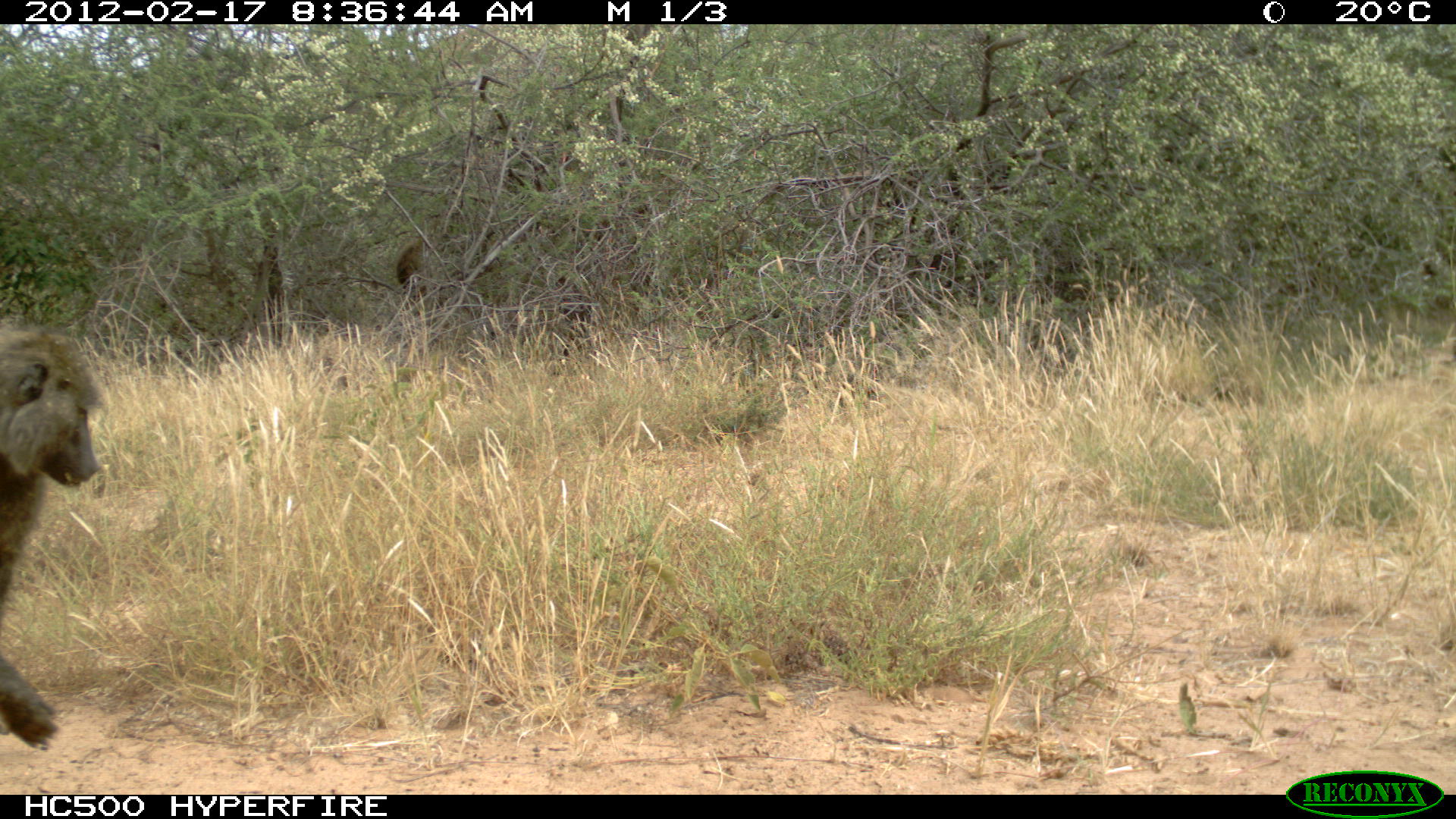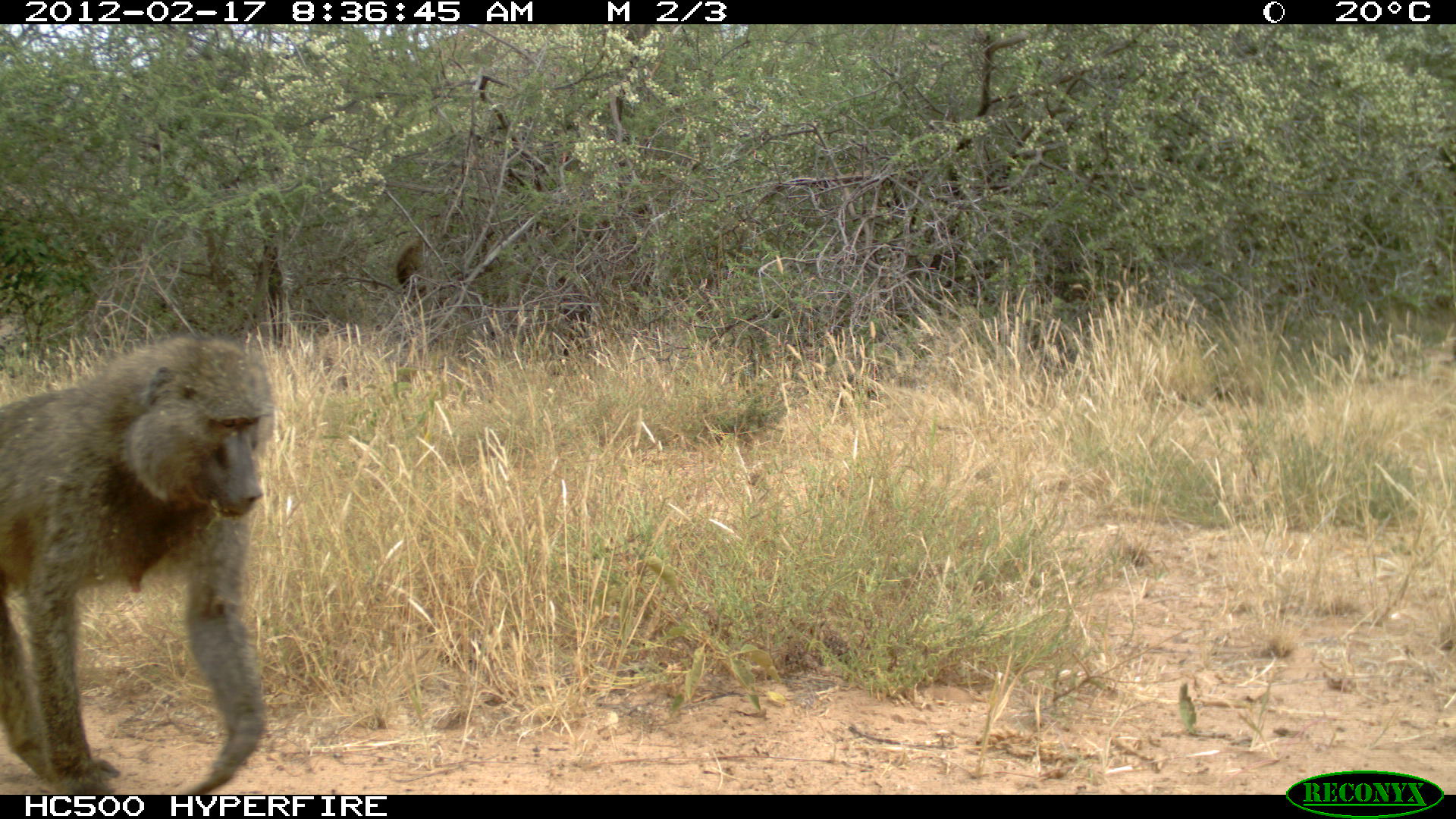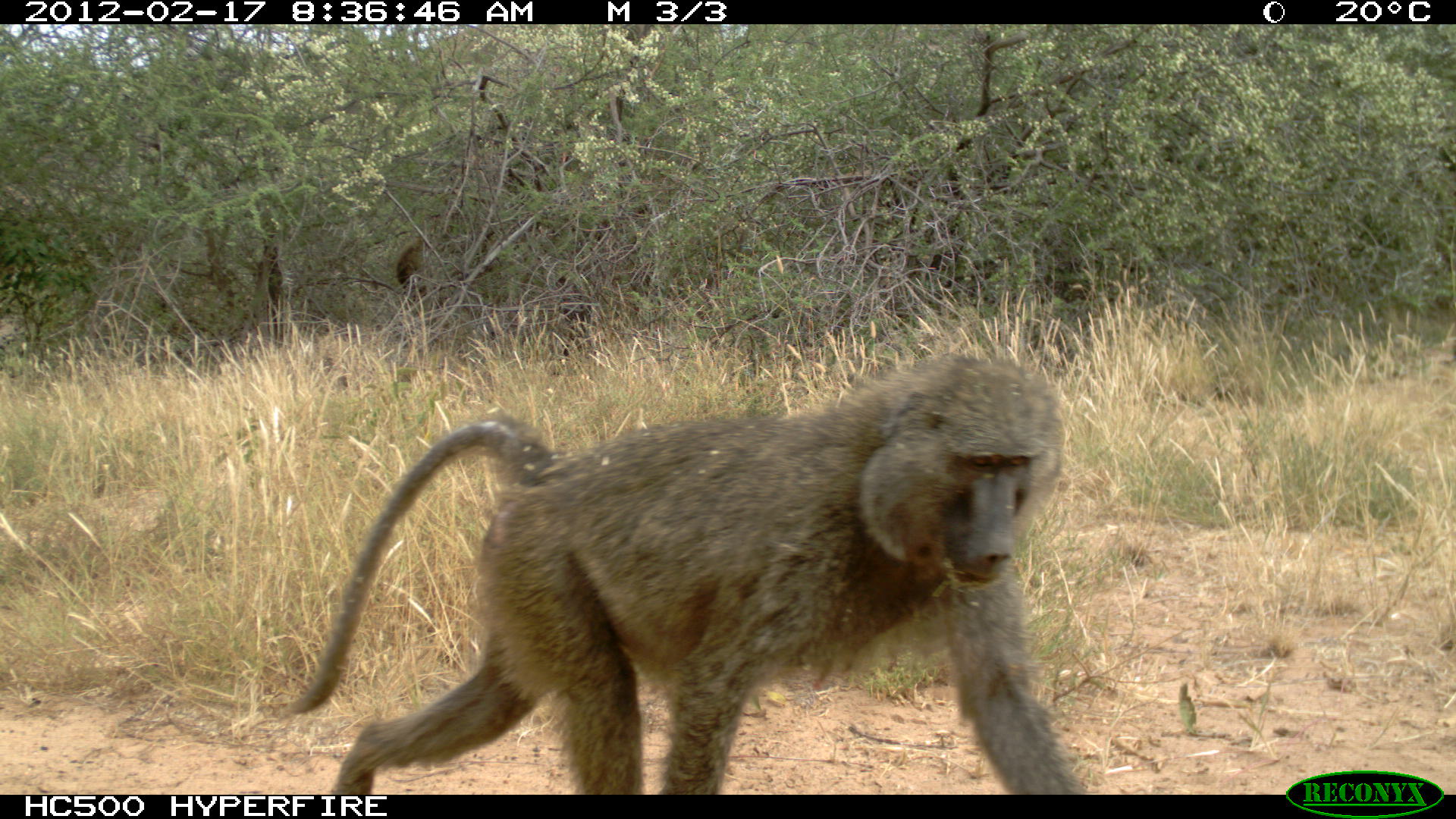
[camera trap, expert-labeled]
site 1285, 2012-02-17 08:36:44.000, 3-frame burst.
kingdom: Animalia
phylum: Chordata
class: Mammalia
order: Primates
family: Cercopithecidae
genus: Papio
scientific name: Papio anubis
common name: olive baboon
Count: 2.